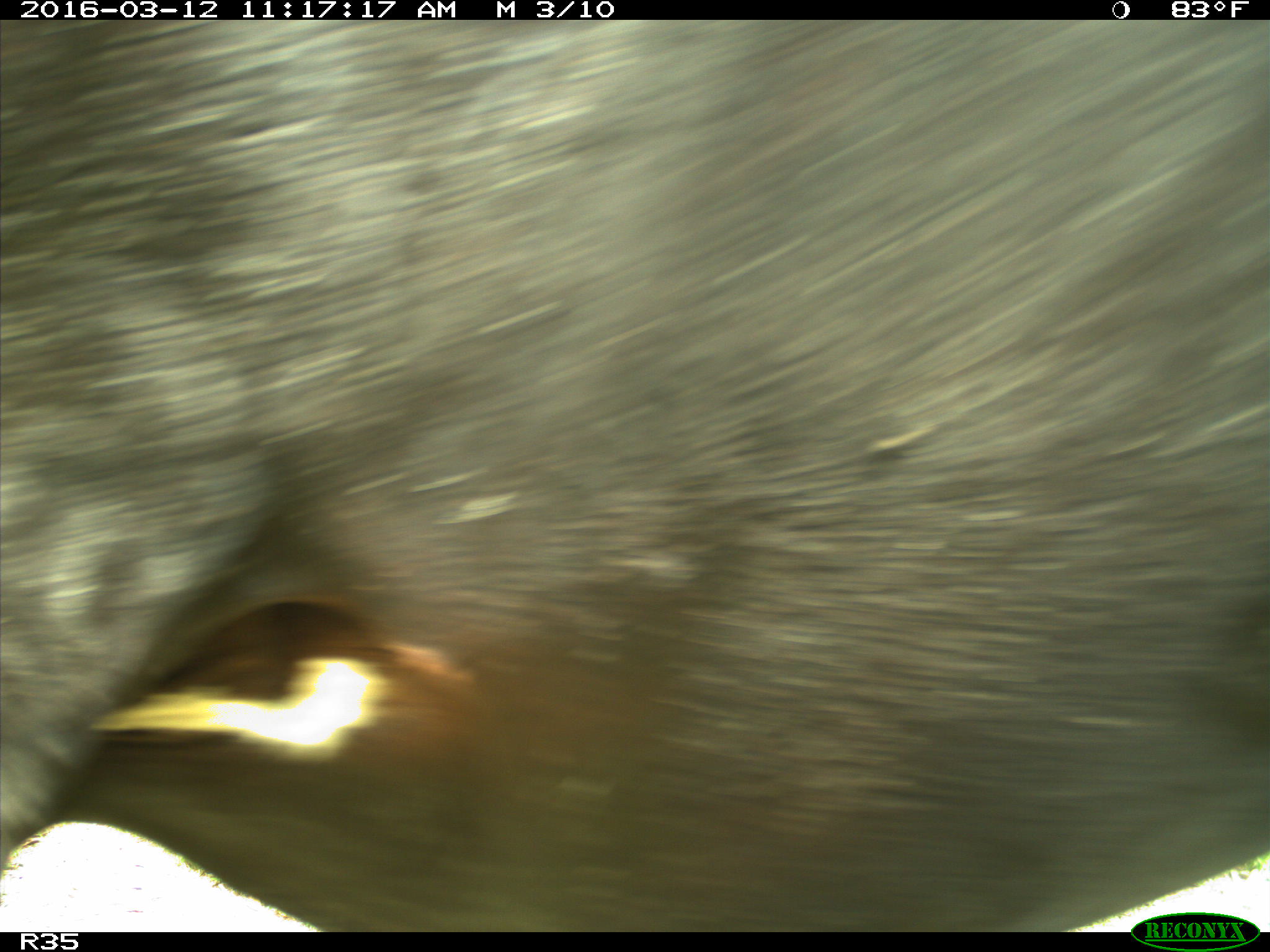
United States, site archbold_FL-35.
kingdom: Animalia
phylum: Chordata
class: Mammalia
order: Artiodactyla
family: Bovidae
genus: Bos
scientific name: Bos taurus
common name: domestic cow